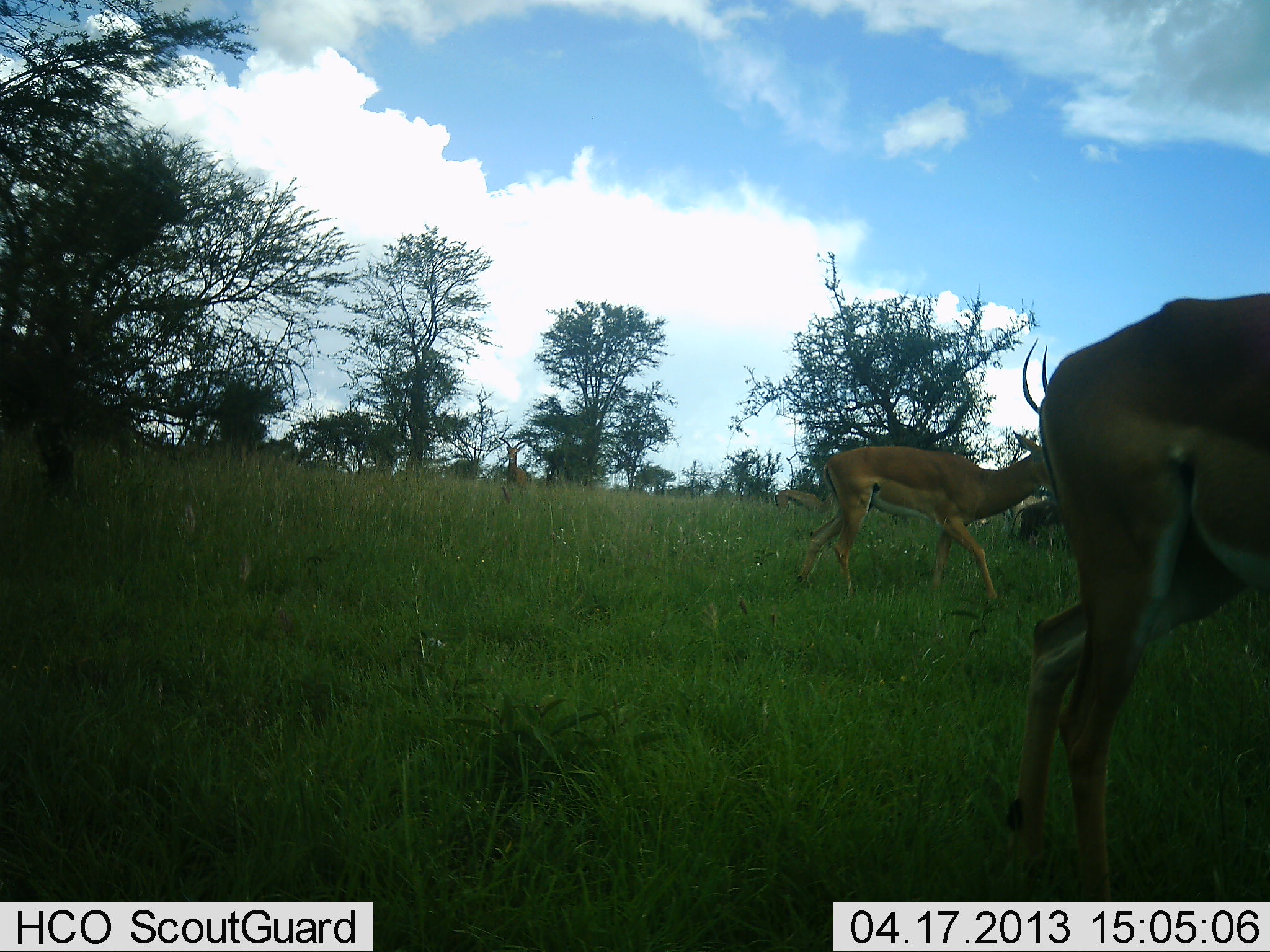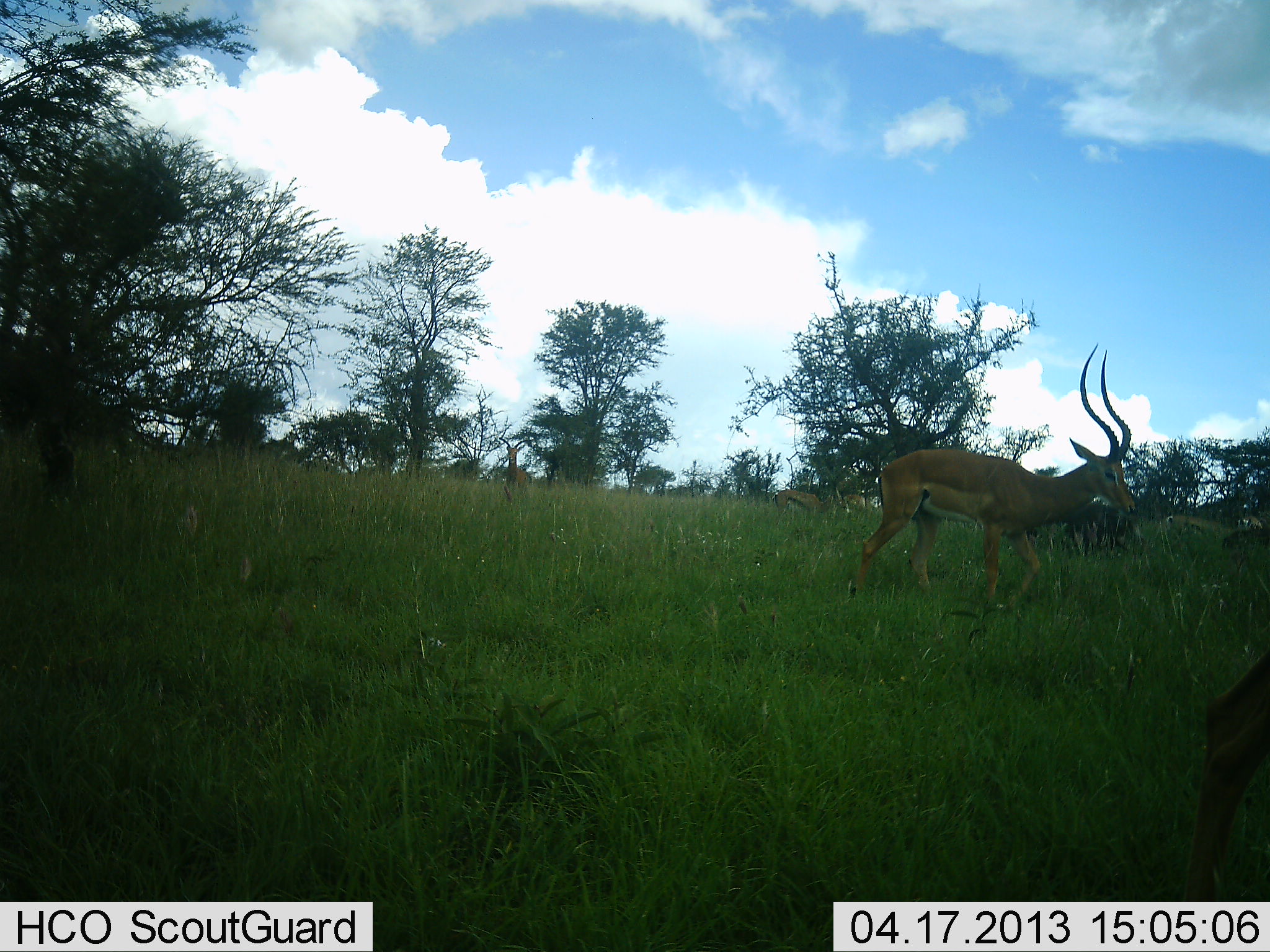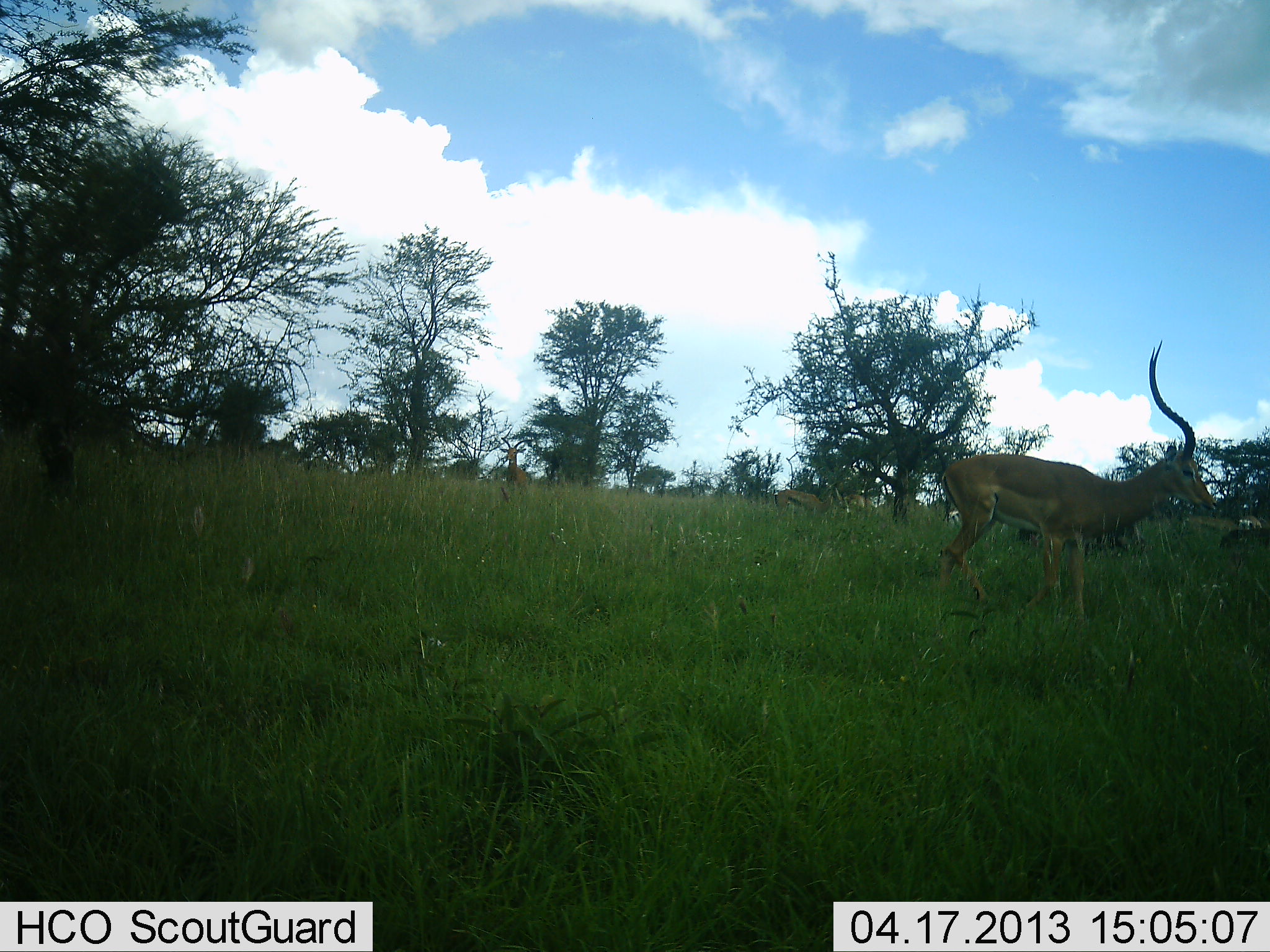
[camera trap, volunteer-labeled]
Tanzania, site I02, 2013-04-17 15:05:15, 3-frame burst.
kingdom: Animalia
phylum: Chordata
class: Mammalia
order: Artiodactyla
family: Bovidae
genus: Aepyceros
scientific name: Aepyceros melampus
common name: impala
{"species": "impala (Aepyceros melampus)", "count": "2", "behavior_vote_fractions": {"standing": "21%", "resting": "0%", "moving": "90%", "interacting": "0%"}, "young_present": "0%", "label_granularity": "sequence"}